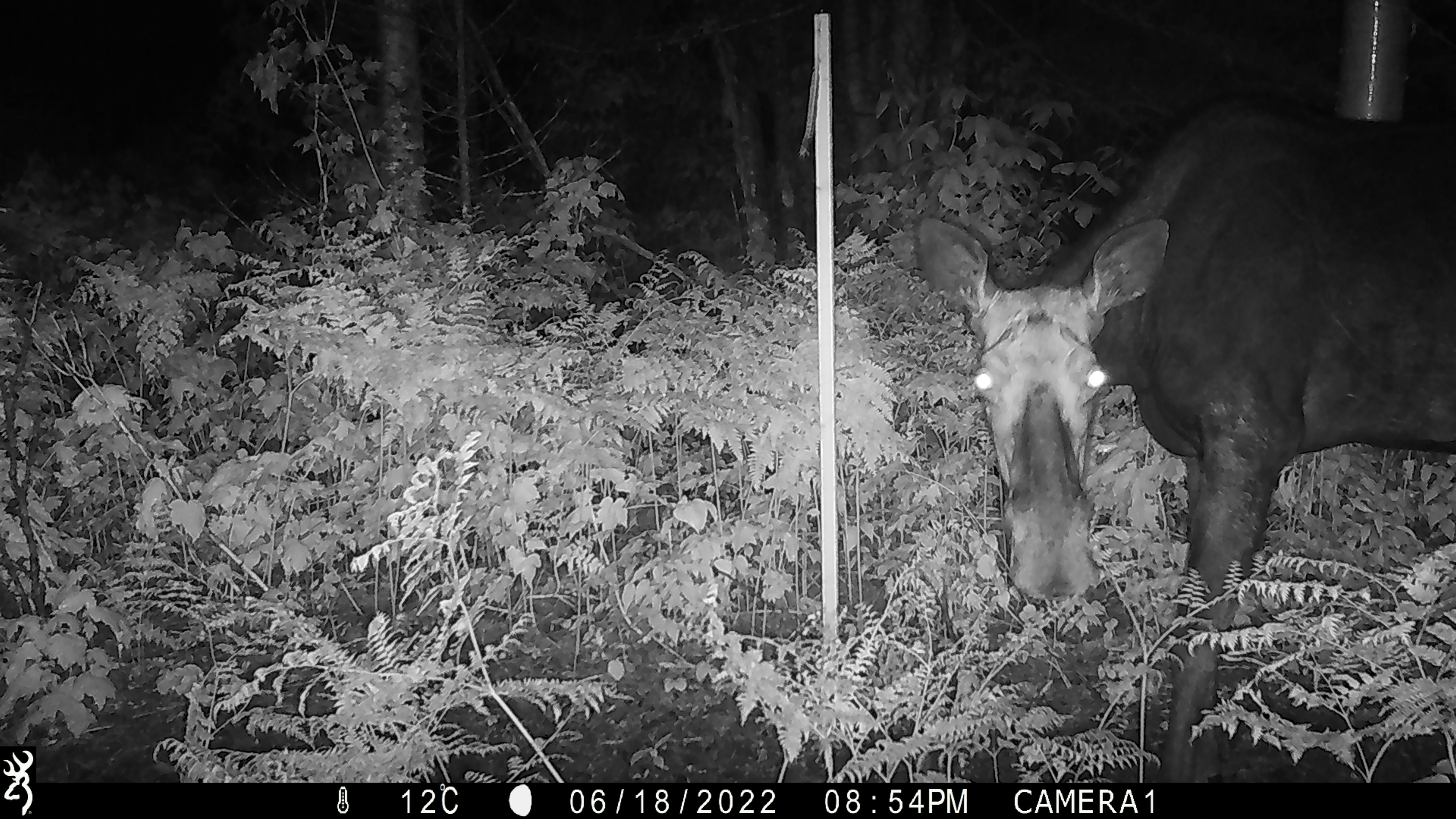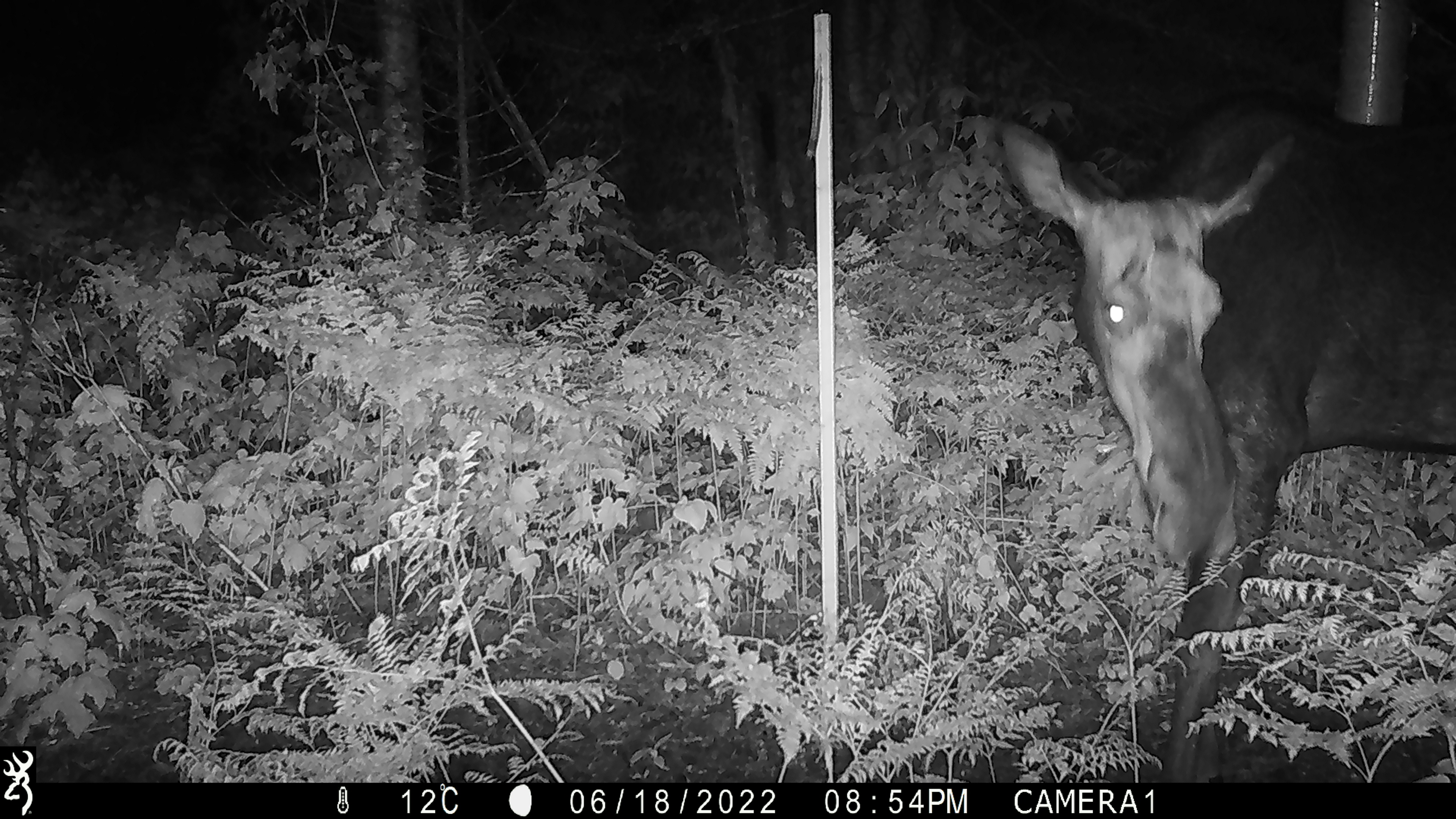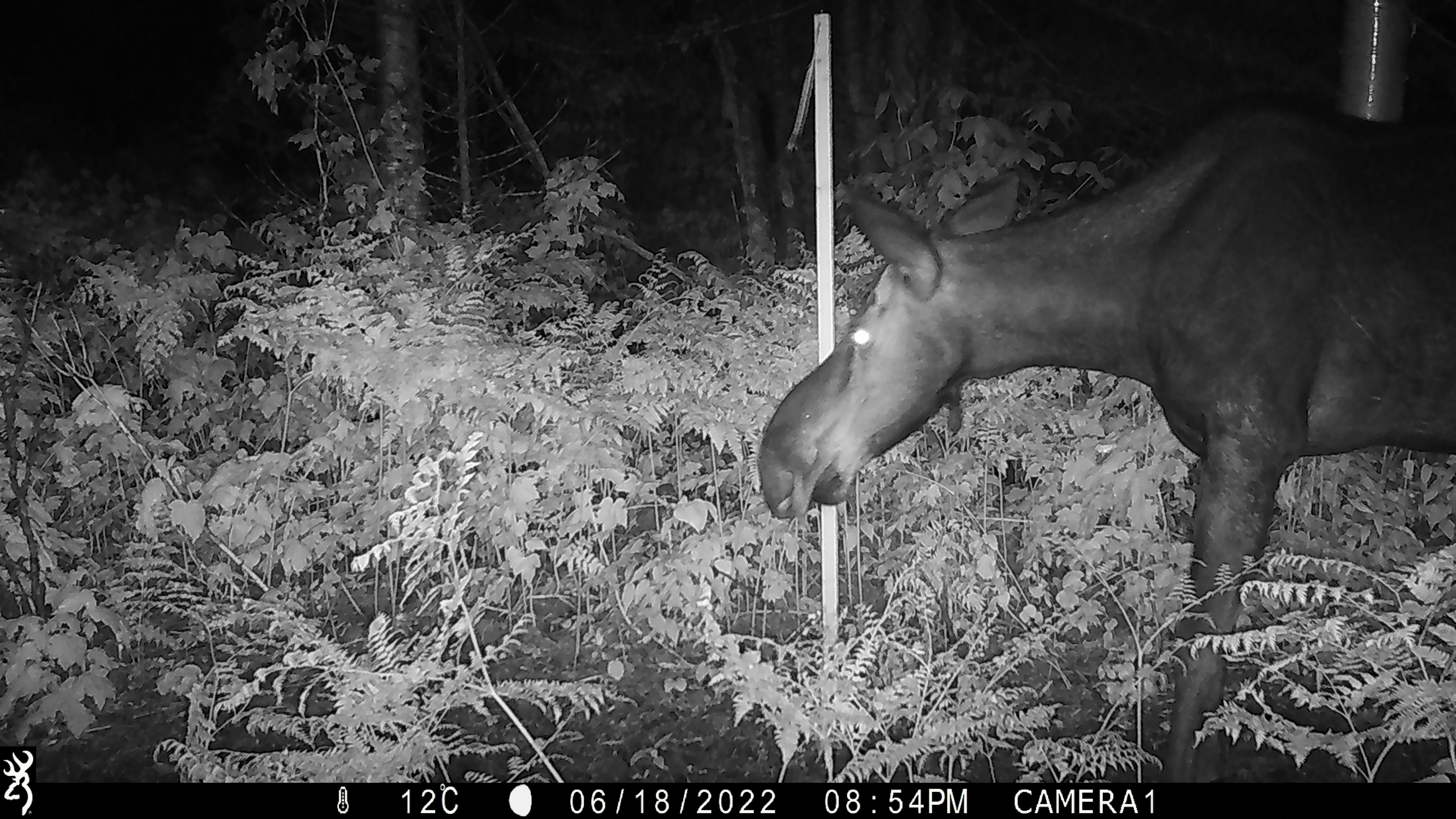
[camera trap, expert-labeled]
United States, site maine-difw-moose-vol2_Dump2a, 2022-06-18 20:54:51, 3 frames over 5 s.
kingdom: Animalia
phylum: Chordata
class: Mammalia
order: Artiodactyla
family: Cervidae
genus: Alces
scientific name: Alces alces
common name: moose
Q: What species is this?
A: Moose (Alces alces).